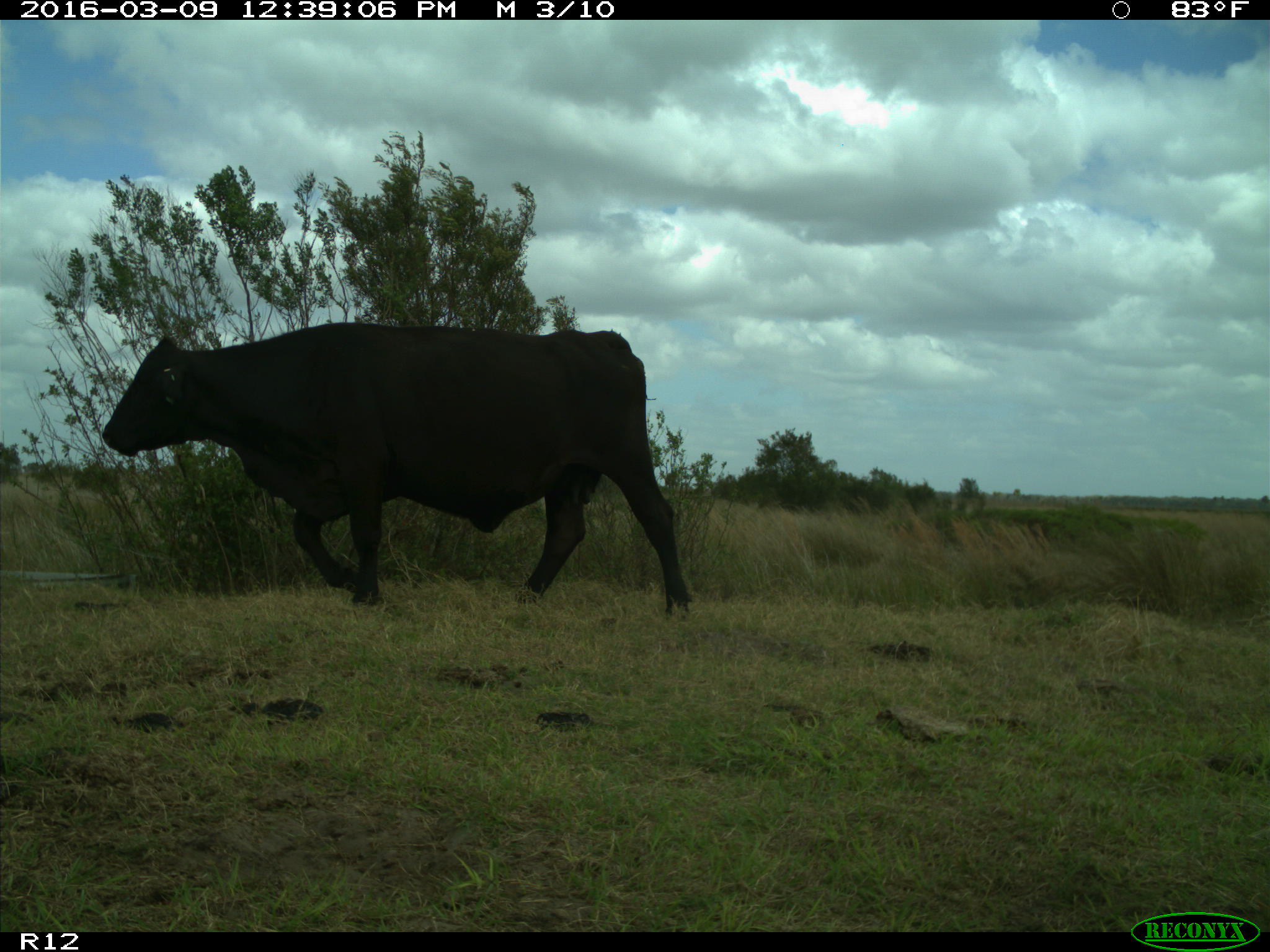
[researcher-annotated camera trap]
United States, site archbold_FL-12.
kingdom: Animalia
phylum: Chordata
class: Mammalia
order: Artiodactyla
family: Bovidae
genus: Bos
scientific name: Bos taurus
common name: domestic cow